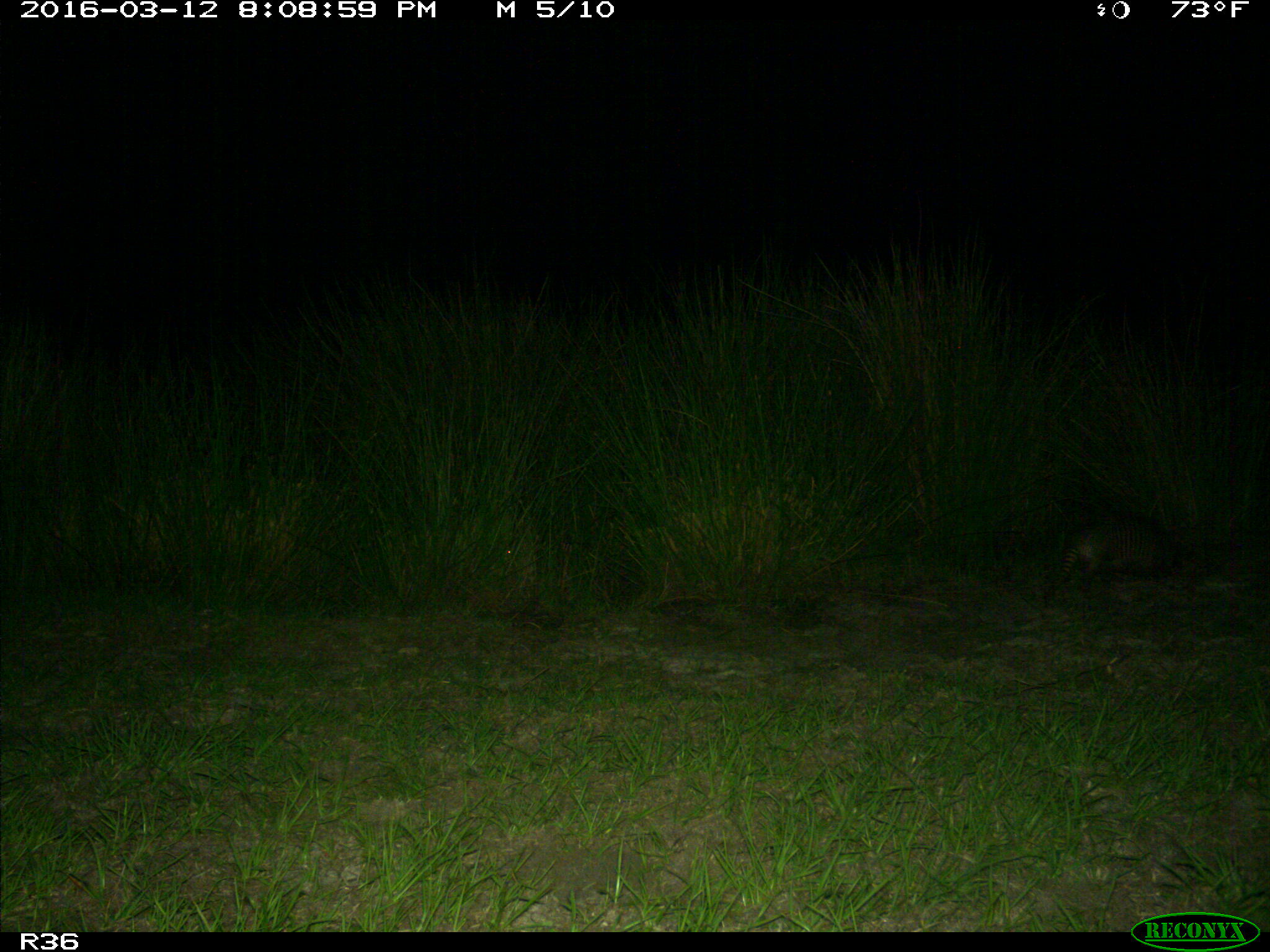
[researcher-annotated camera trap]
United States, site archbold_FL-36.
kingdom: Animalia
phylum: Chordata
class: Mammalia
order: Cingulata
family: Dasypodidae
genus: Dasypus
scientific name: Dasypus novemcinctus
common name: nine-banded armadillo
Dasypus novemcinctus (nine-banded armadillo).